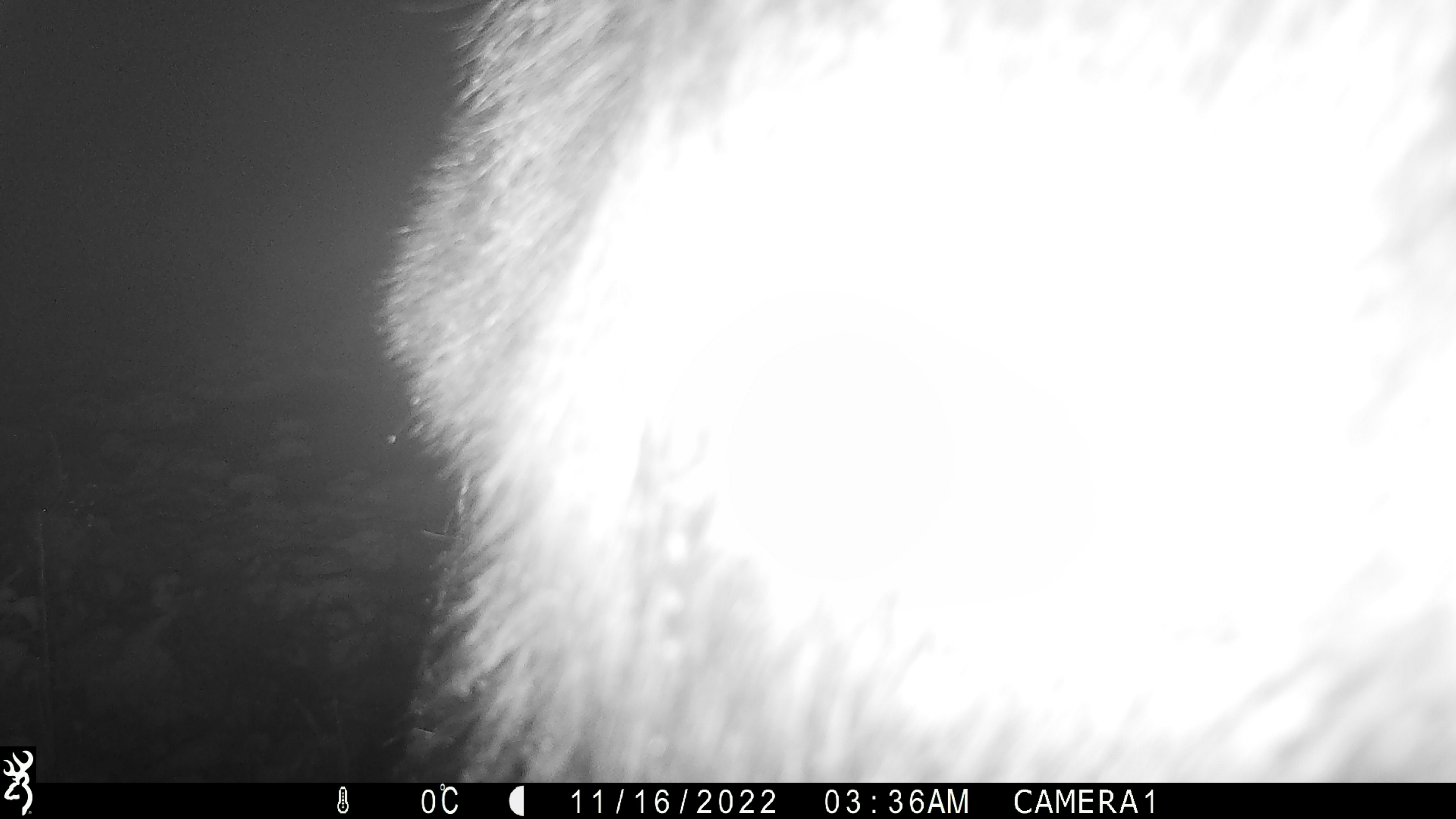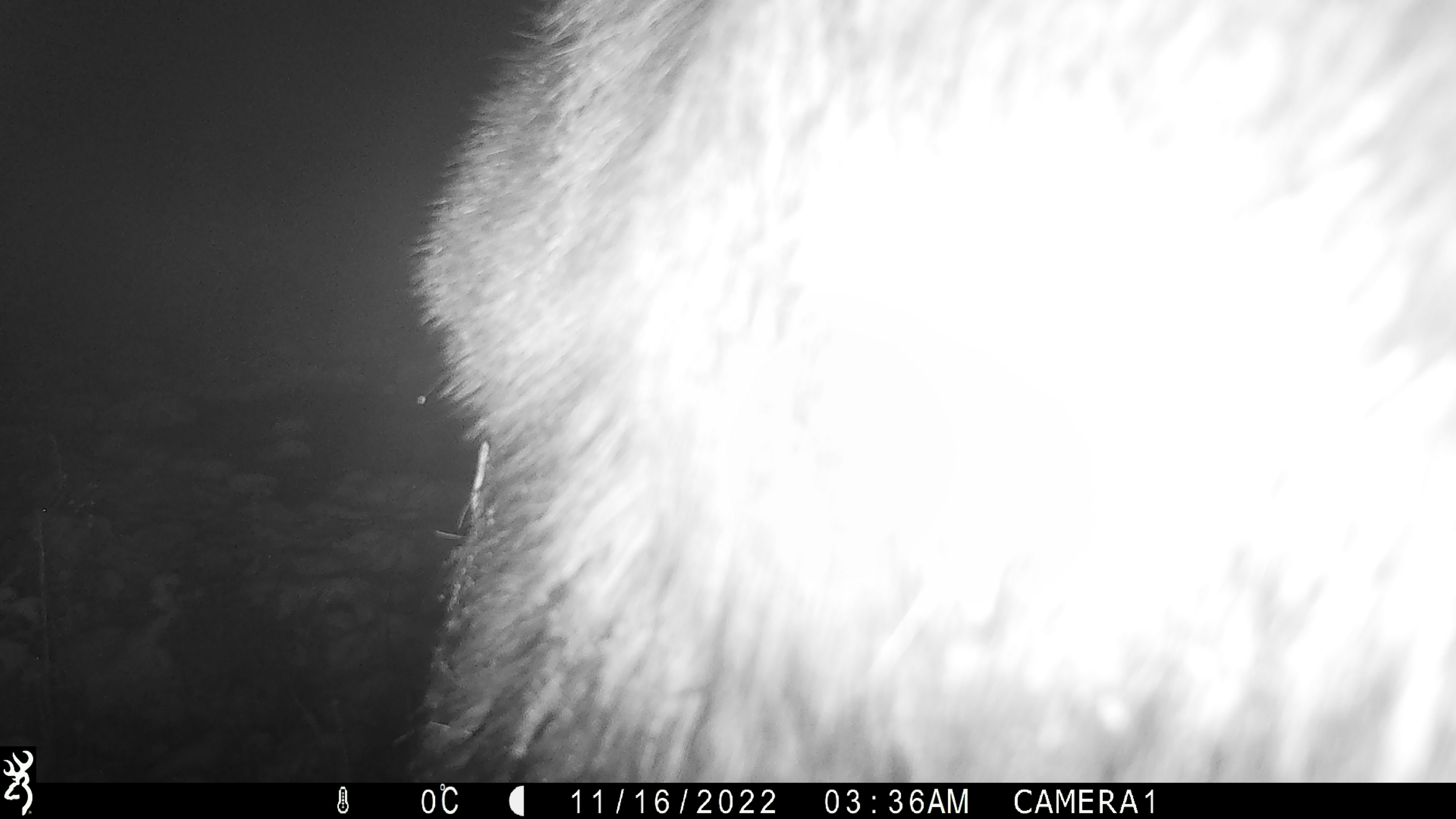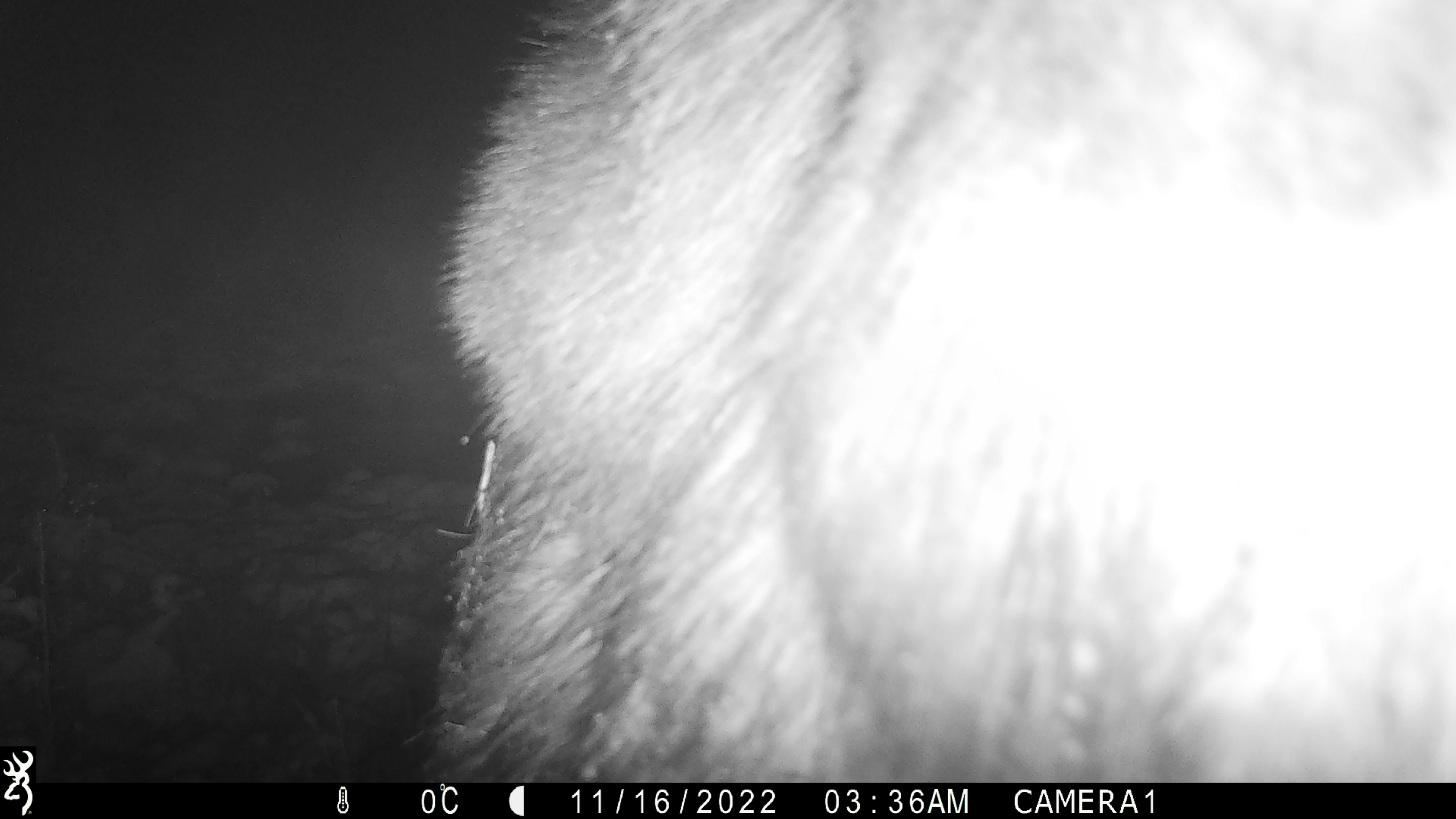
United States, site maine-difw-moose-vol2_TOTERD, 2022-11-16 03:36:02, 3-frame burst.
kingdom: Animalia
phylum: Chordata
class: Mammalia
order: Artiodactyla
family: Cervidae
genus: Alces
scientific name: Alces alces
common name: moose